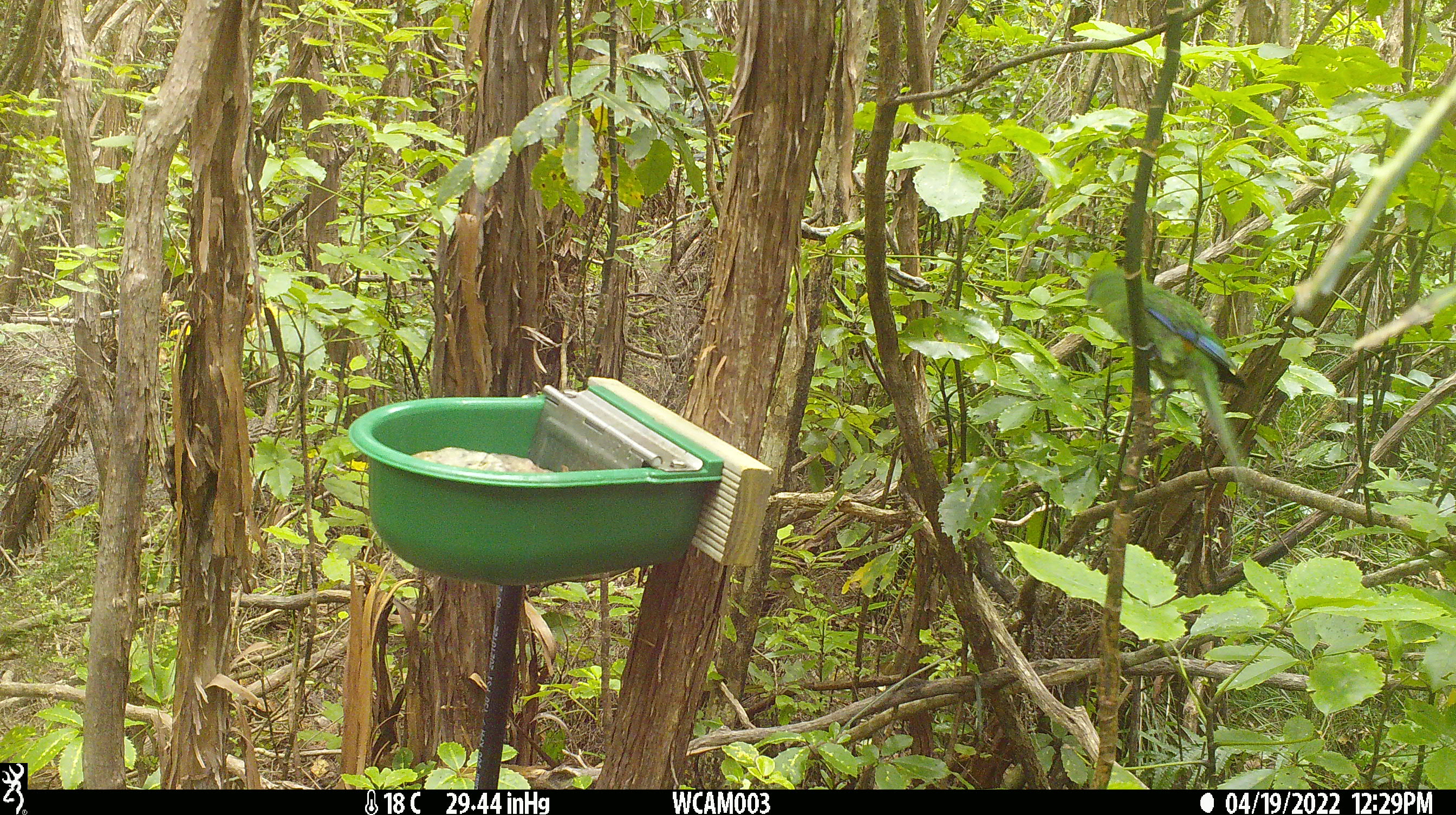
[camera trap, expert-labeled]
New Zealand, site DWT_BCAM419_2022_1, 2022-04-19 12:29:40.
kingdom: Animalia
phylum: Chordata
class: Aves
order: Psittaciformes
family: Psittaculidae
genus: Cyanoramphus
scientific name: Cyanoramphus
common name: parakeet